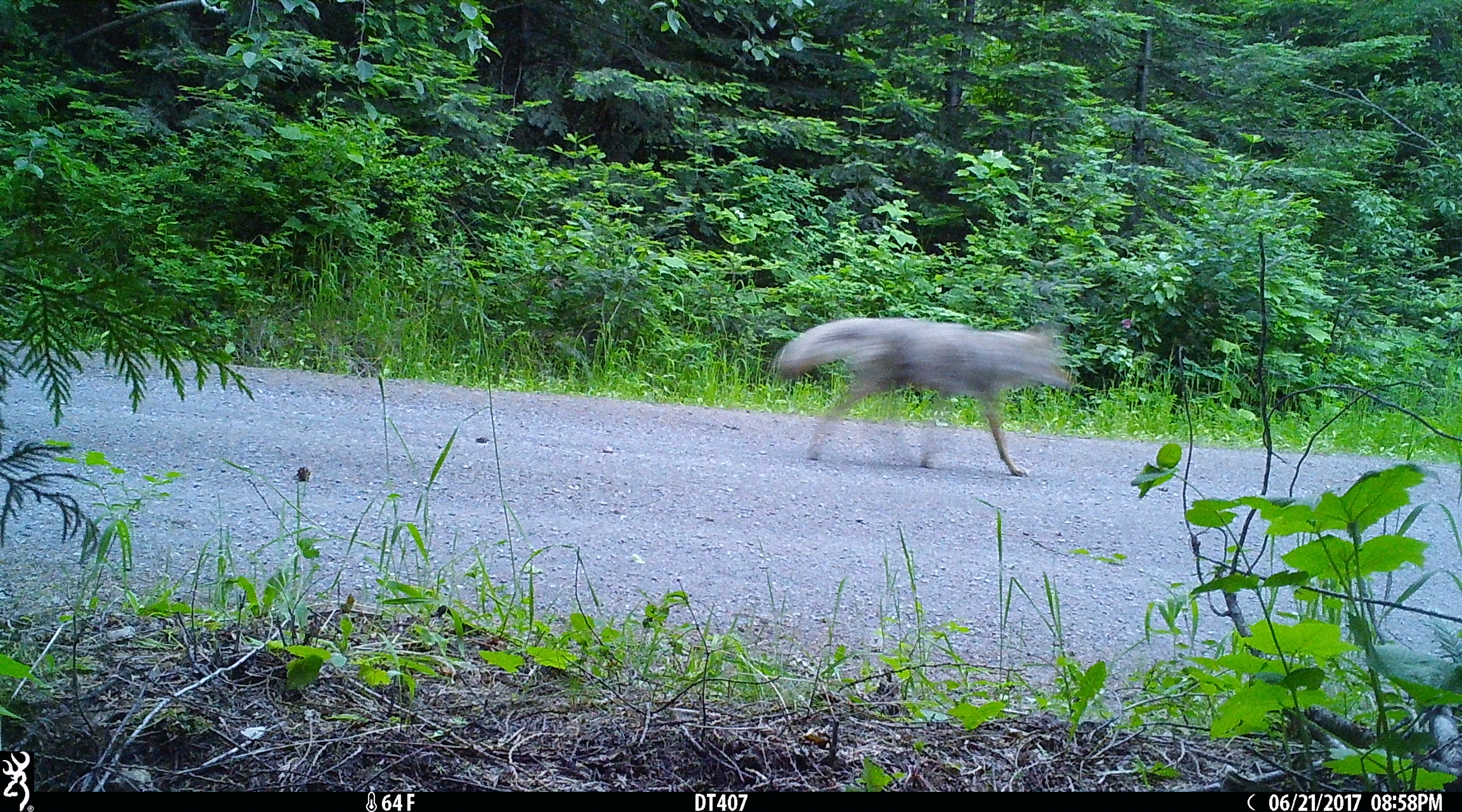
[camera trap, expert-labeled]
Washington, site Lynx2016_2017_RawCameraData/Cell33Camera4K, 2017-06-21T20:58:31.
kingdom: Animalia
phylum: Chordata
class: Mammalia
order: Carnivora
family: Canidae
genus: Canis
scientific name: Canis latrans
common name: coyote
Canis latrans (coyote). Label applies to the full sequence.